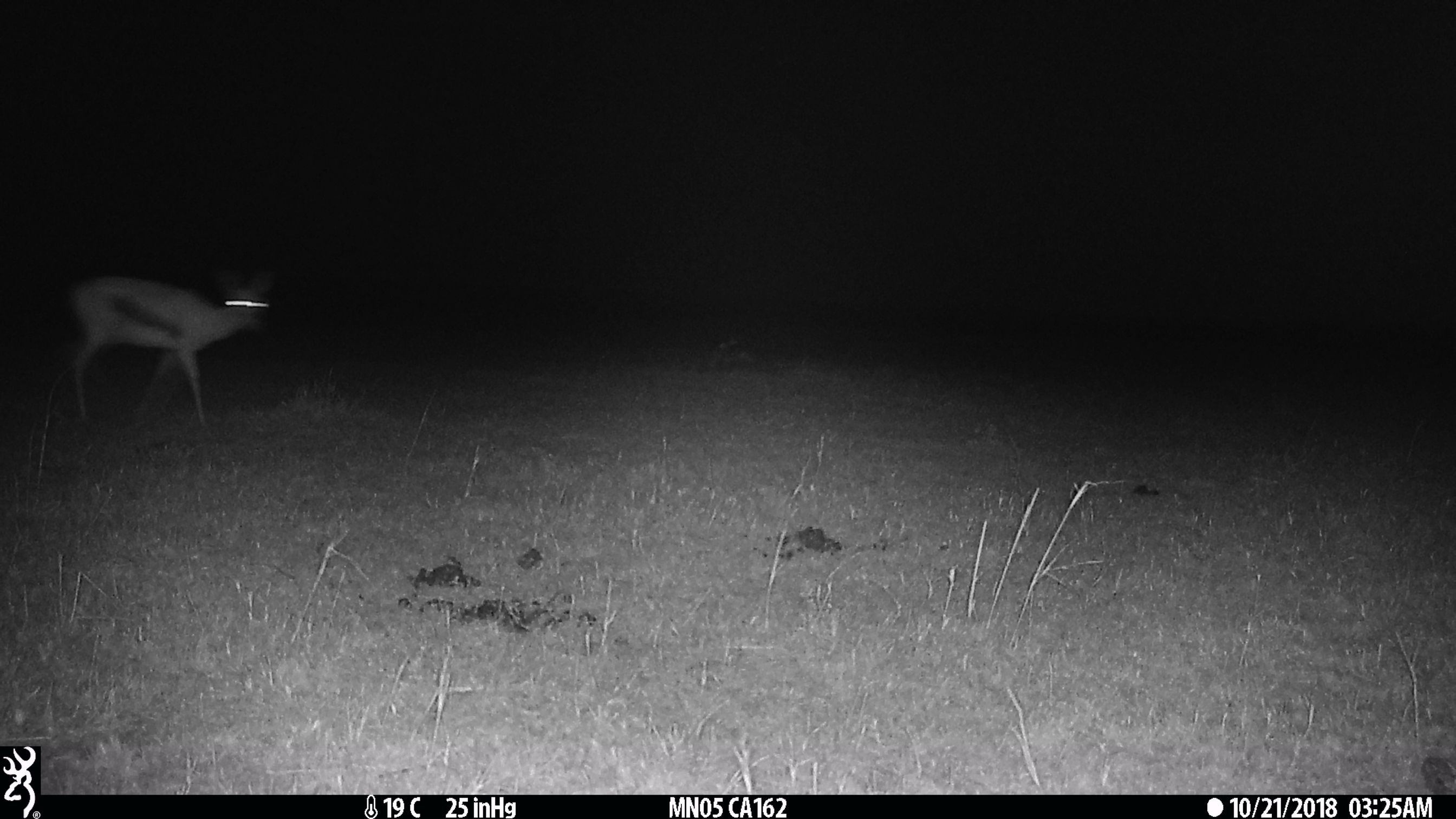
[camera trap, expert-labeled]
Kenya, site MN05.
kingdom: Animalia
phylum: Chordata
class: Mammalia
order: Artiodactyla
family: Bovidae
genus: Eudorcas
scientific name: Eudorcas thomsonii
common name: thomon's gazelle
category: gazelle thomsons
Gazelle thomsons (thomon's gazelle) (Eudorcas thomsonii).